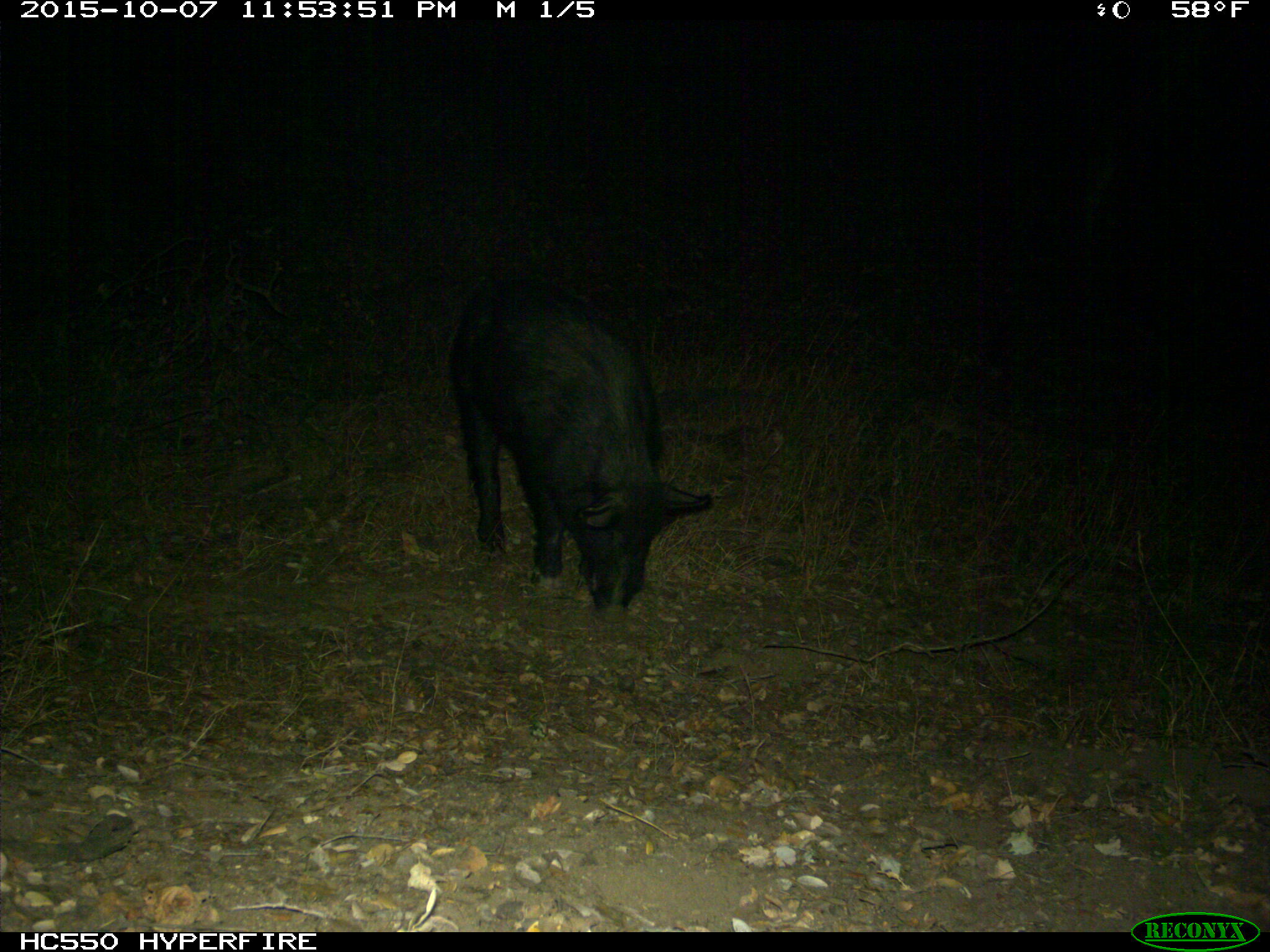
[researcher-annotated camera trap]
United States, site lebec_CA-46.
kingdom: Animalia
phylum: Chordata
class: Mammalia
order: Artiodactyla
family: Suidae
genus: Sus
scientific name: Sus scrofa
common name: wild boar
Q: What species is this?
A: Sus scrofa (wild boar).